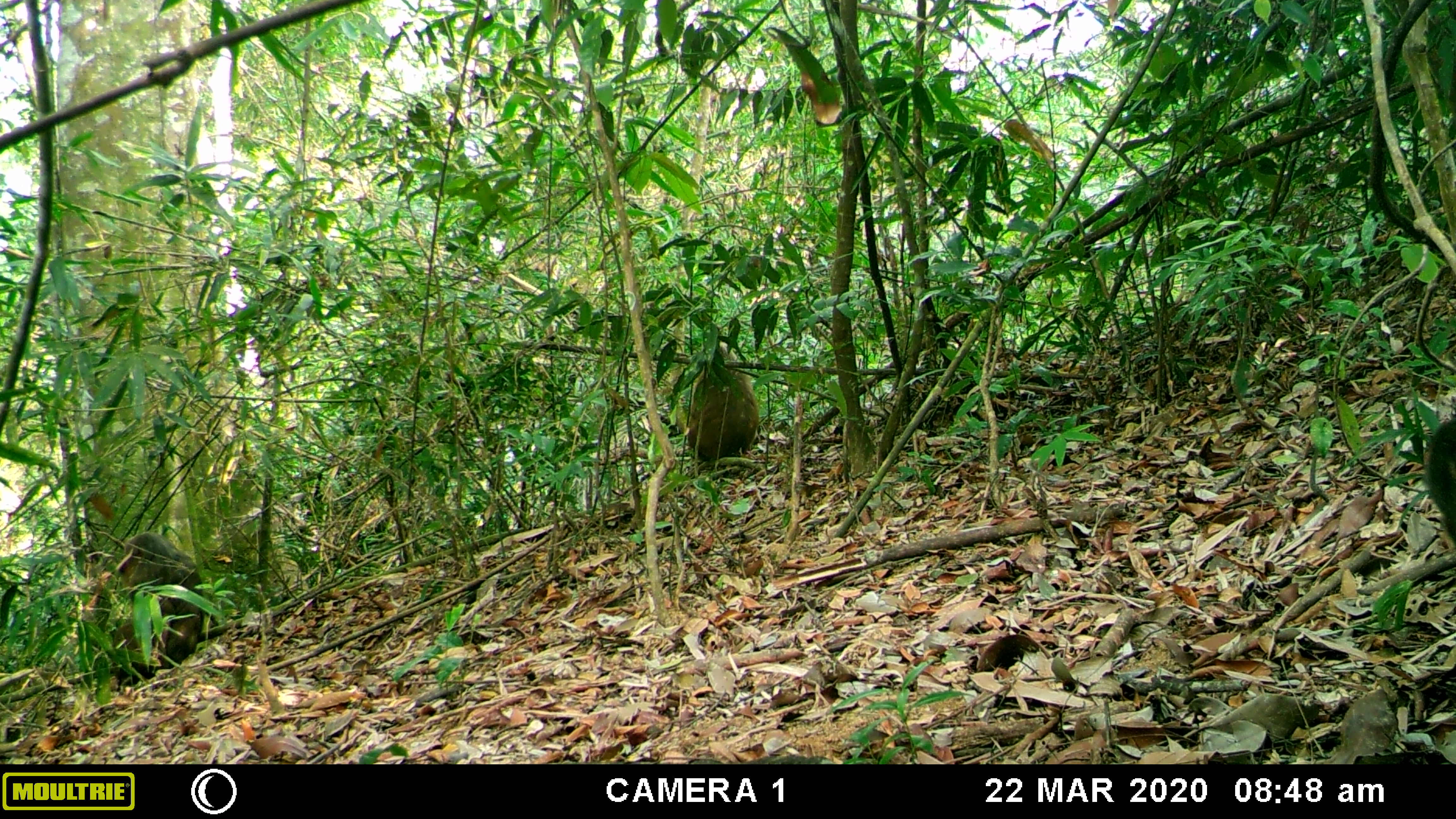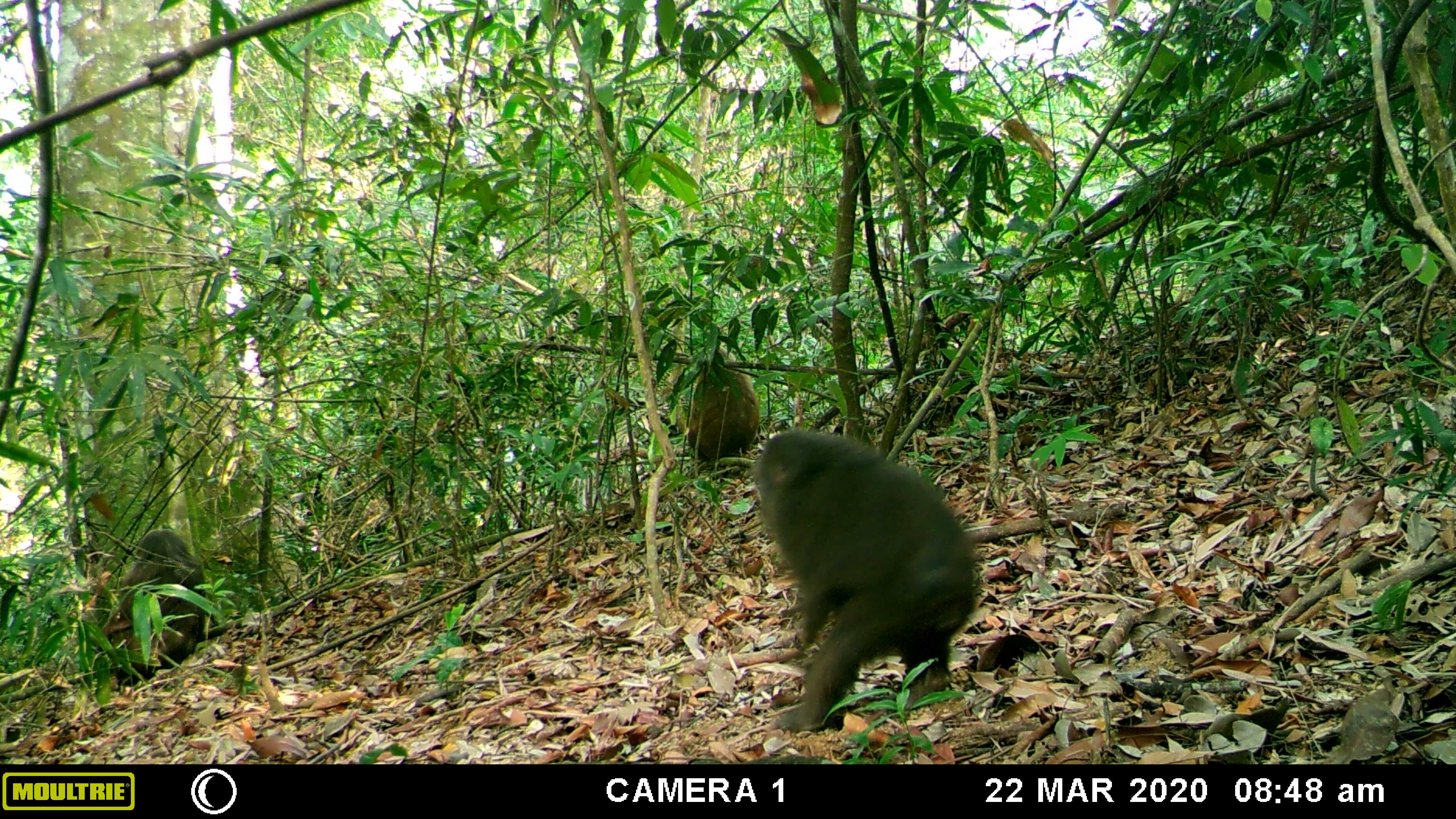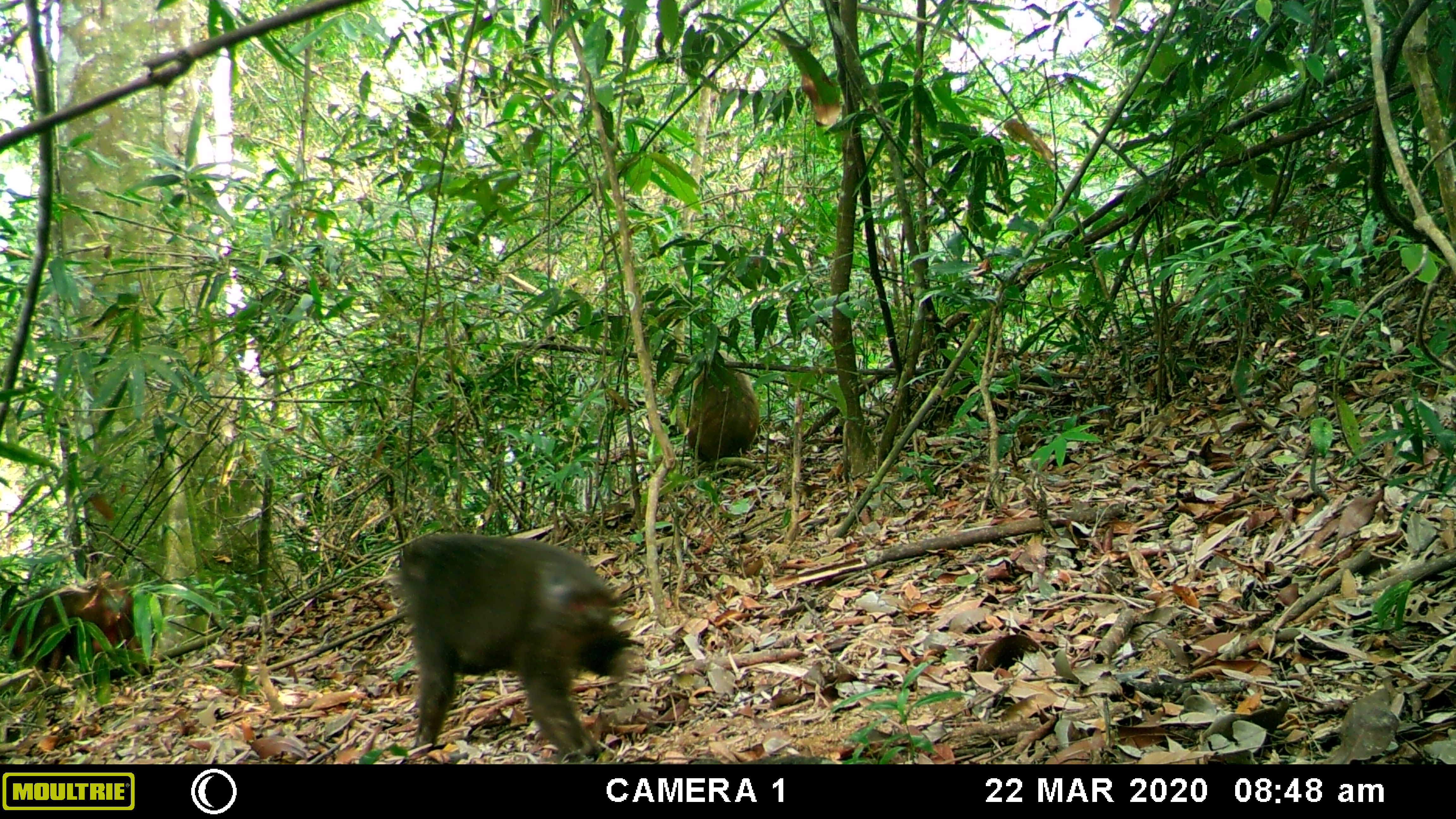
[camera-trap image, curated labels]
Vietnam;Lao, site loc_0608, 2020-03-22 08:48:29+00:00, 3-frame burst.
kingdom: Animalia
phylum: Chordata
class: Mammalia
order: Primates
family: Cercopithecidae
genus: Macaca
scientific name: Macaca arctoides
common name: stump-tailed macaque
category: stump tailed macaque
Stump tailed macaque (stump-tailed macaque) (Macaca arctoides). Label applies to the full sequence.